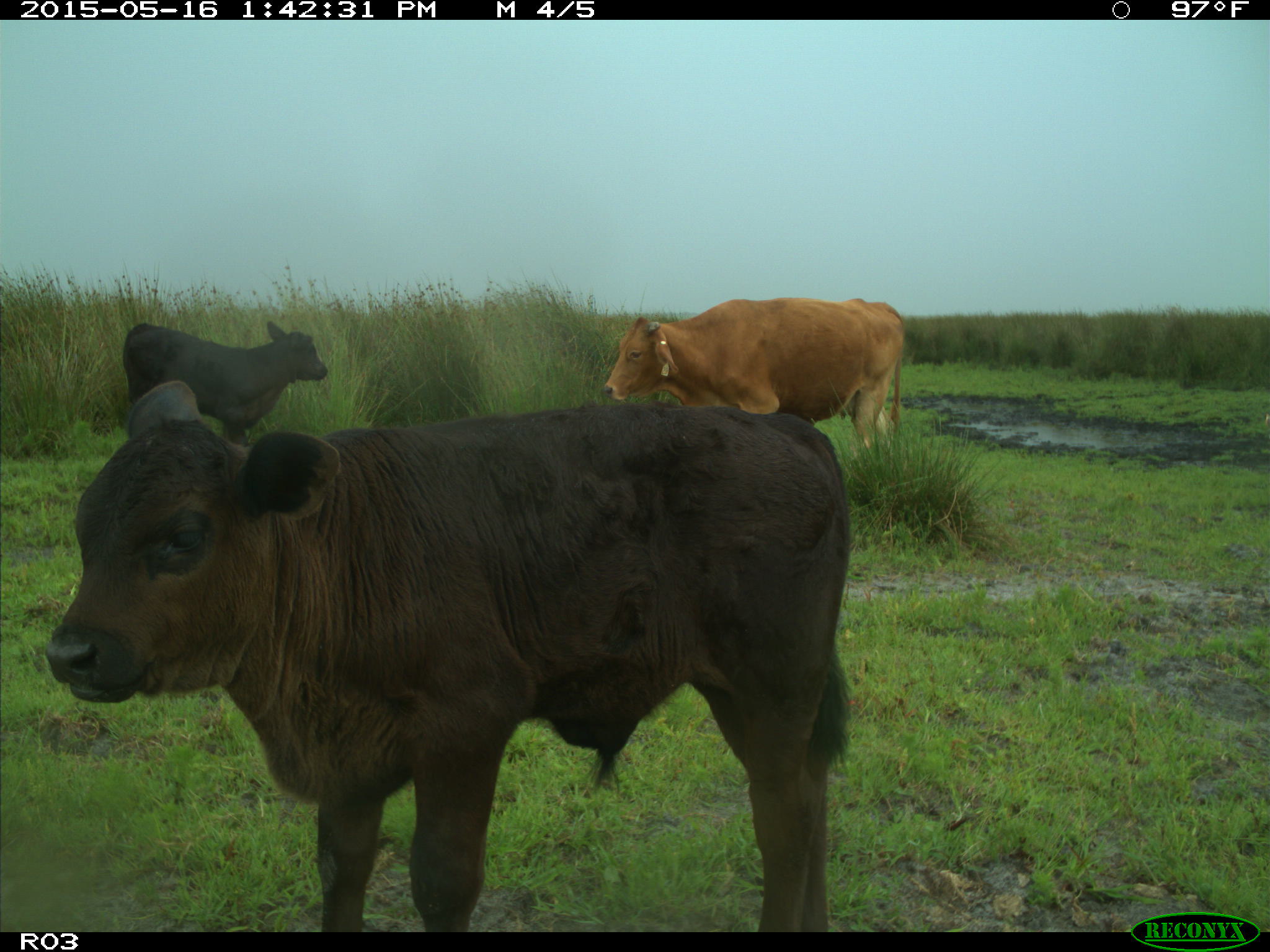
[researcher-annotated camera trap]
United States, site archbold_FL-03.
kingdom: Animalia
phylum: Chordata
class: Mammalia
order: Artiodactyla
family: Bovidae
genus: Bos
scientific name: Bos taurus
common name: domestic cow